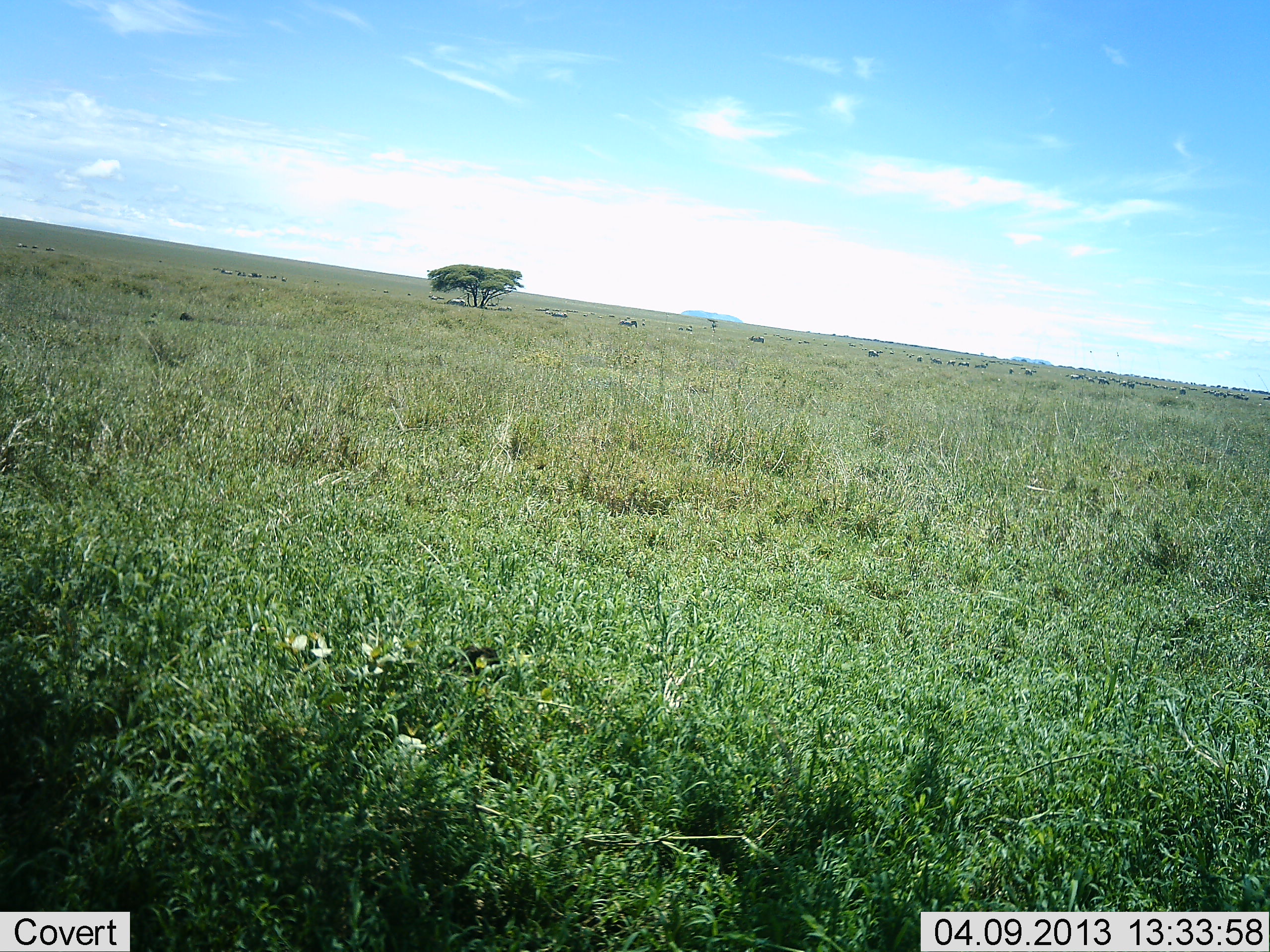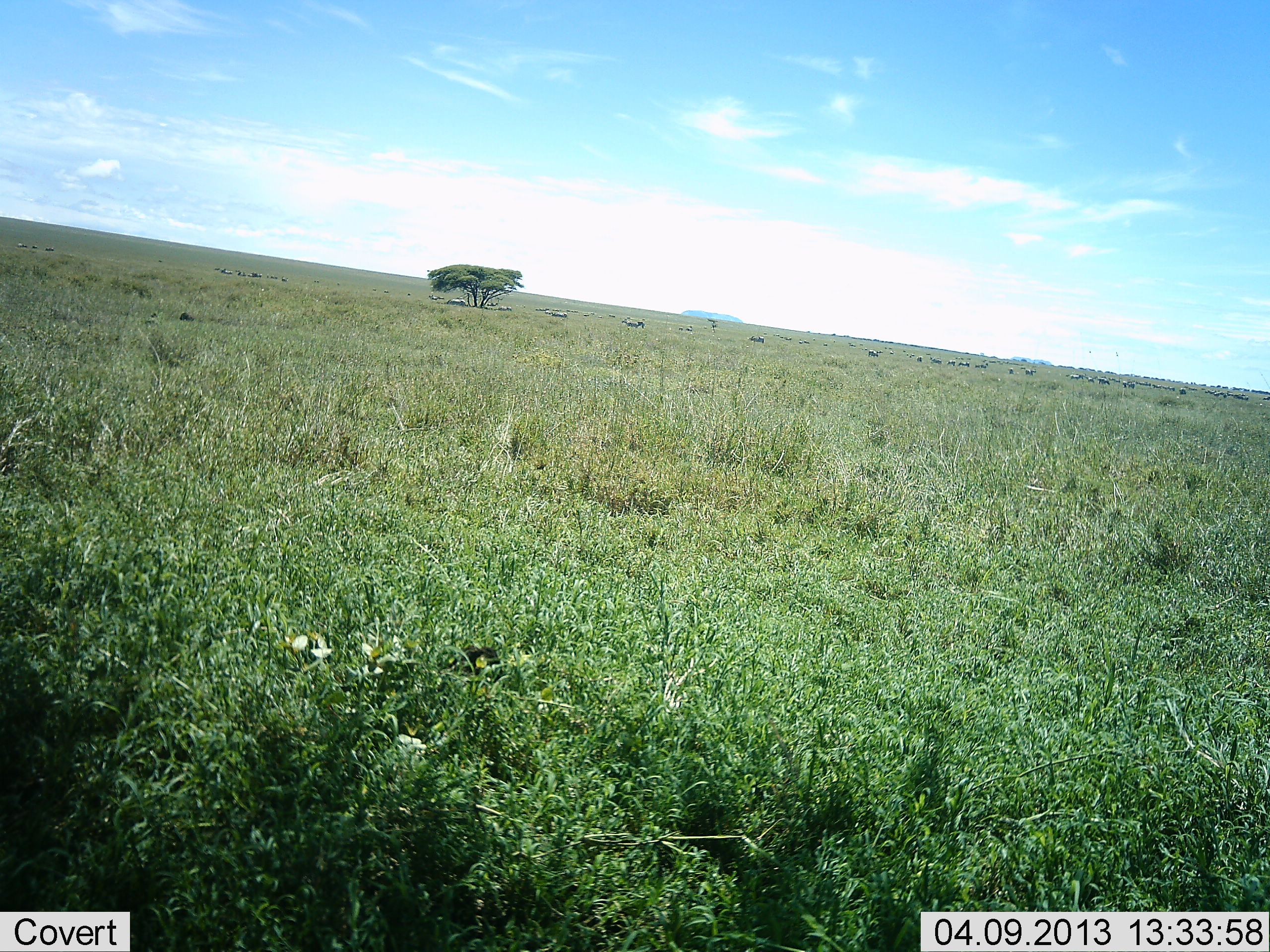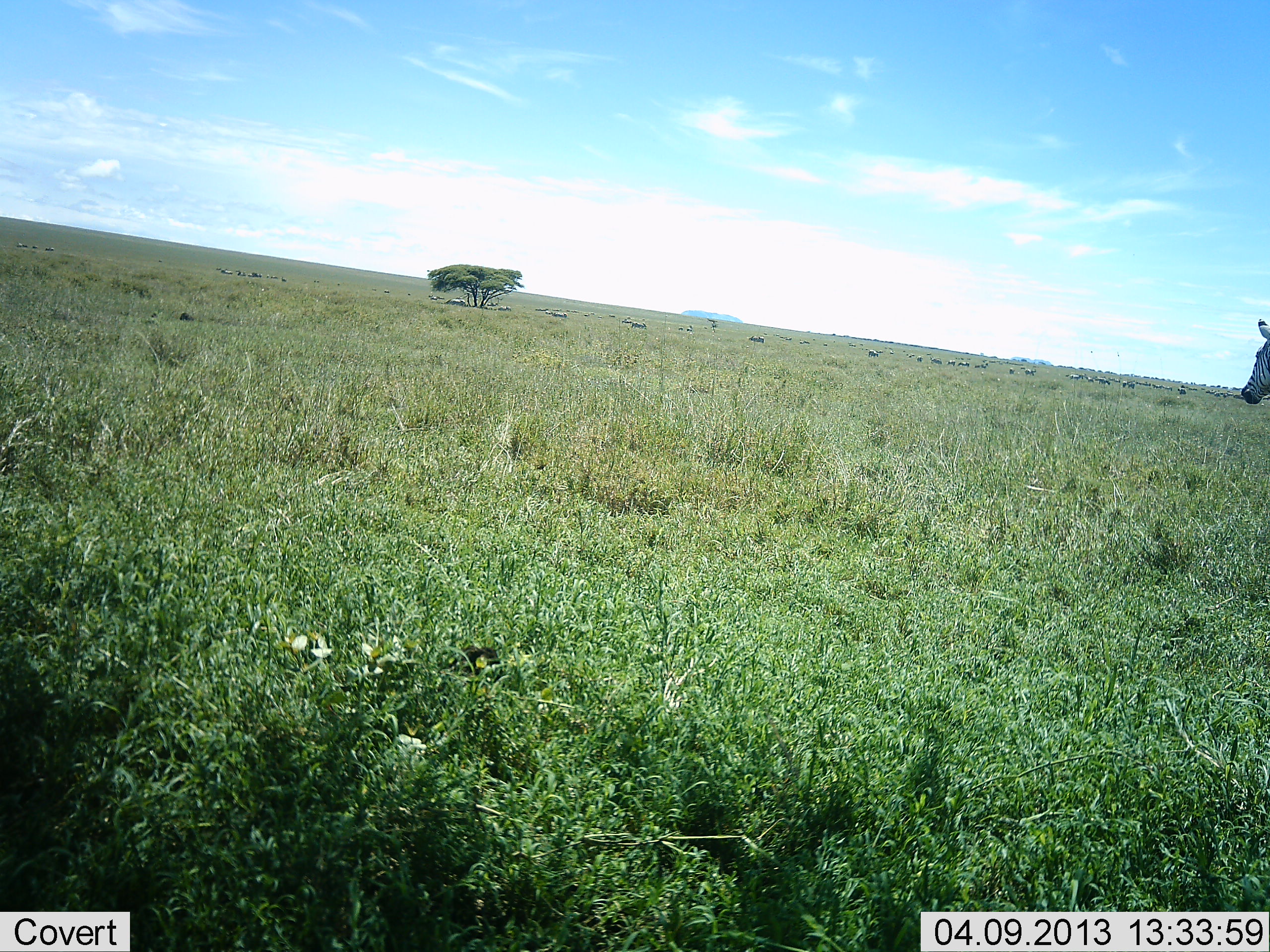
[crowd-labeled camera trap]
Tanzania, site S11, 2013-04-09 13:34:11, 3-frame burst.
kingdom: Animalia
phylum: Chordata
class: Mammalia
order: Perissodactyla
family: Equidae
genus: Equus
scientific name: Equus quagga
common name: plains zebra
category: zebra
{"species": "zebra (plains zebra) (Equus quagga)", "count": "1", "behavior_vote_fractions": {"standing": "35%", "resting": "0%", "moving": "80%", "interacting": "5%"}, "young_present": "0%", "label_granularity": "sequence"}